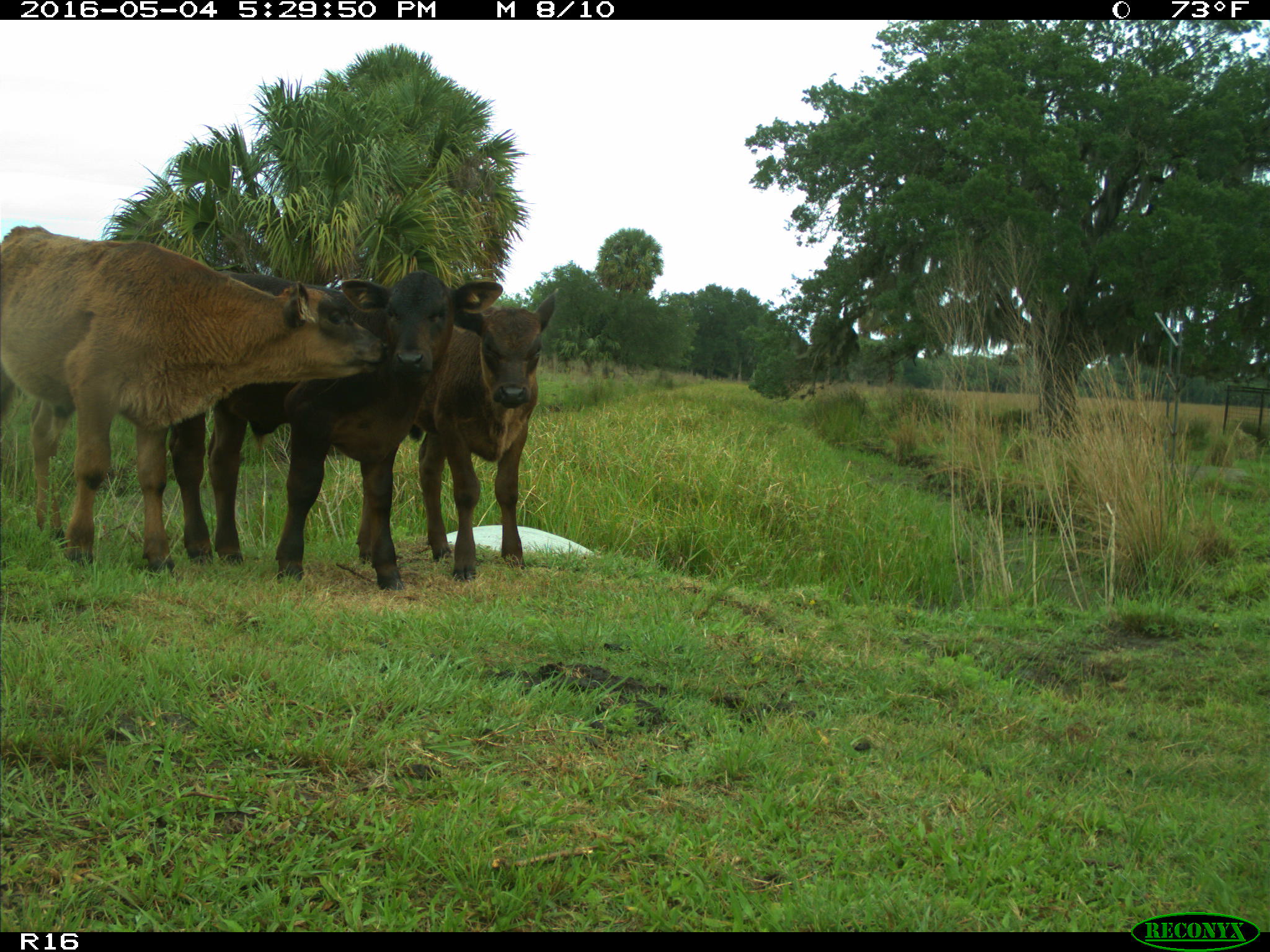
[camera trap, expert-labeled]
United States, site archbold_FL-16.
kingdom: Animalia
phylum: Chordata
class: Mammalia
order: Artiodactyla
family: Bovidae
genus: Bos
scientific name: Bos taurus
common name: domestic cow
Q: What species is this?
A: Bos taurus (domestic cow).